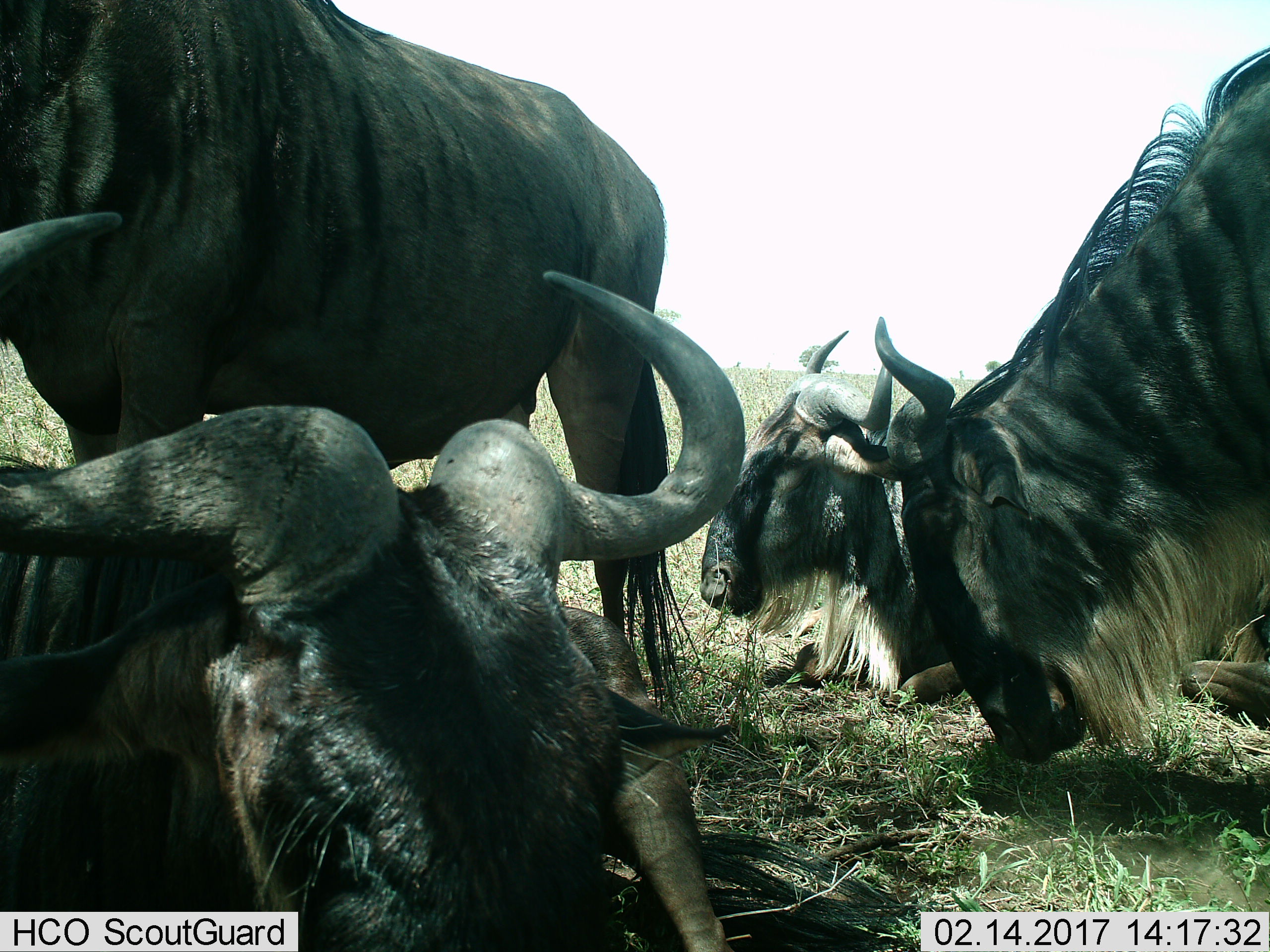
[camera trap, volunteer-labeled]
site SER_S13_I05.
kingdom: Animalia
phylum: Chordata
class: Mammalia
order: Artiodactyla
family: Bovidae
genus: Connochaetes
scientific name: Connochaetes taurinus taurinus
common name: blue wildebeest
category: wildebeestblue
Wildebeestblue (blue wildebeest) (Connochaetes taurinus taurinus), count 4. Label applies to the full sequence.